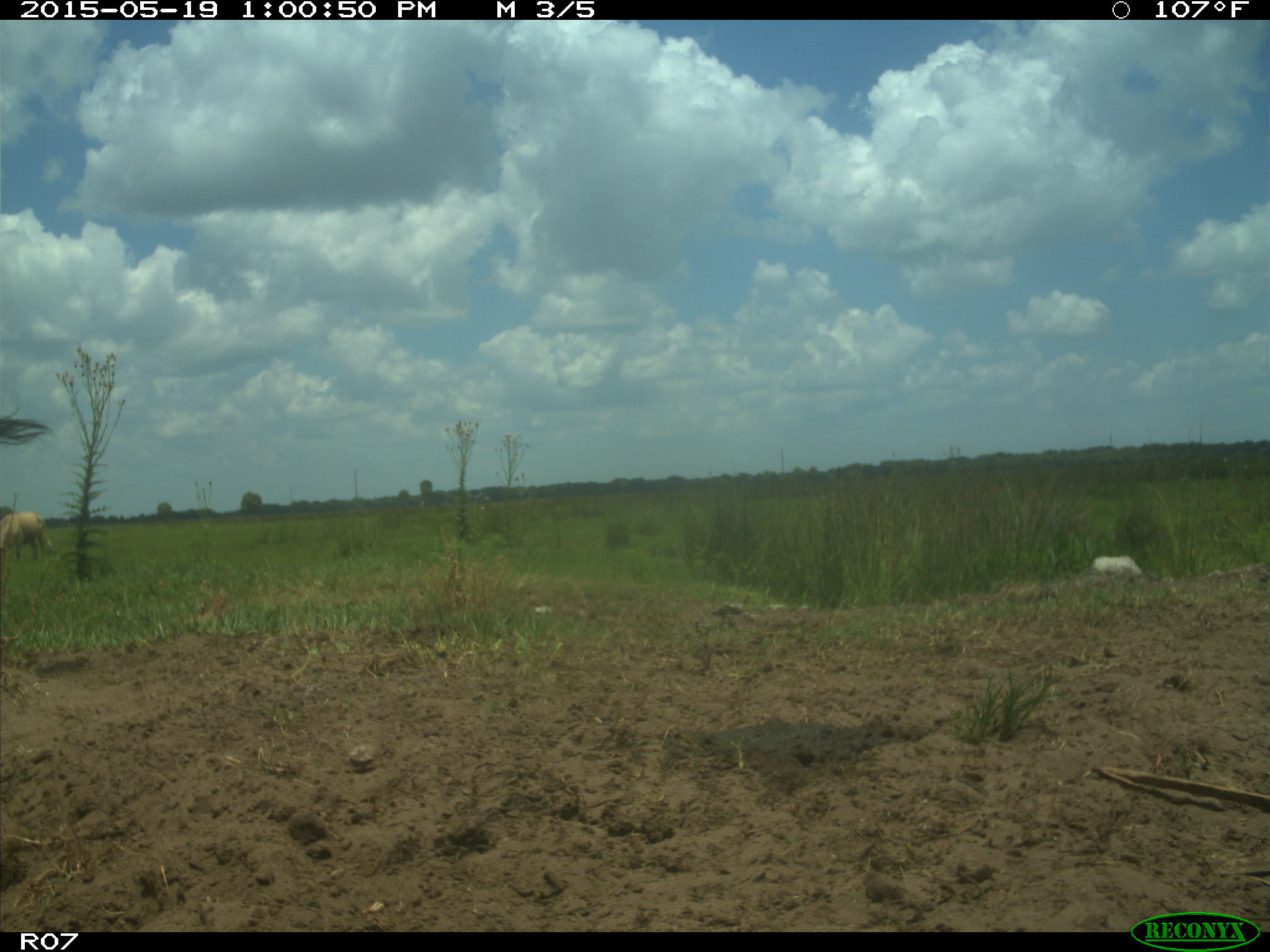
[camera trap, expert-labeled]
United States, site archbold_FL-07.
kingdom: Animalia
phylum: Chordata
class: Mammalia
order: Artiodactyla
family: Bovidae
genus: Bos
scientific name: Bos taurus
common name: domestic cow